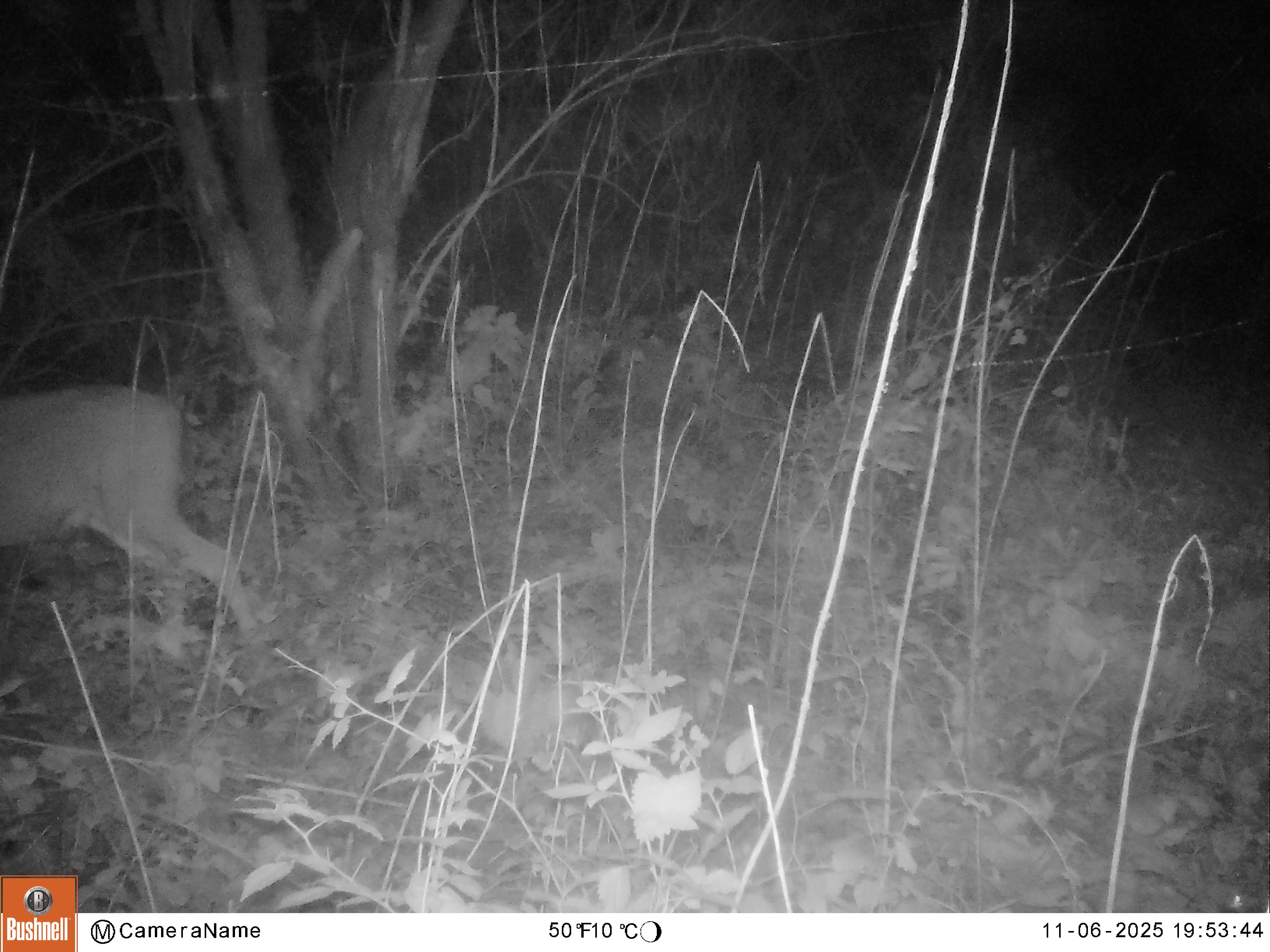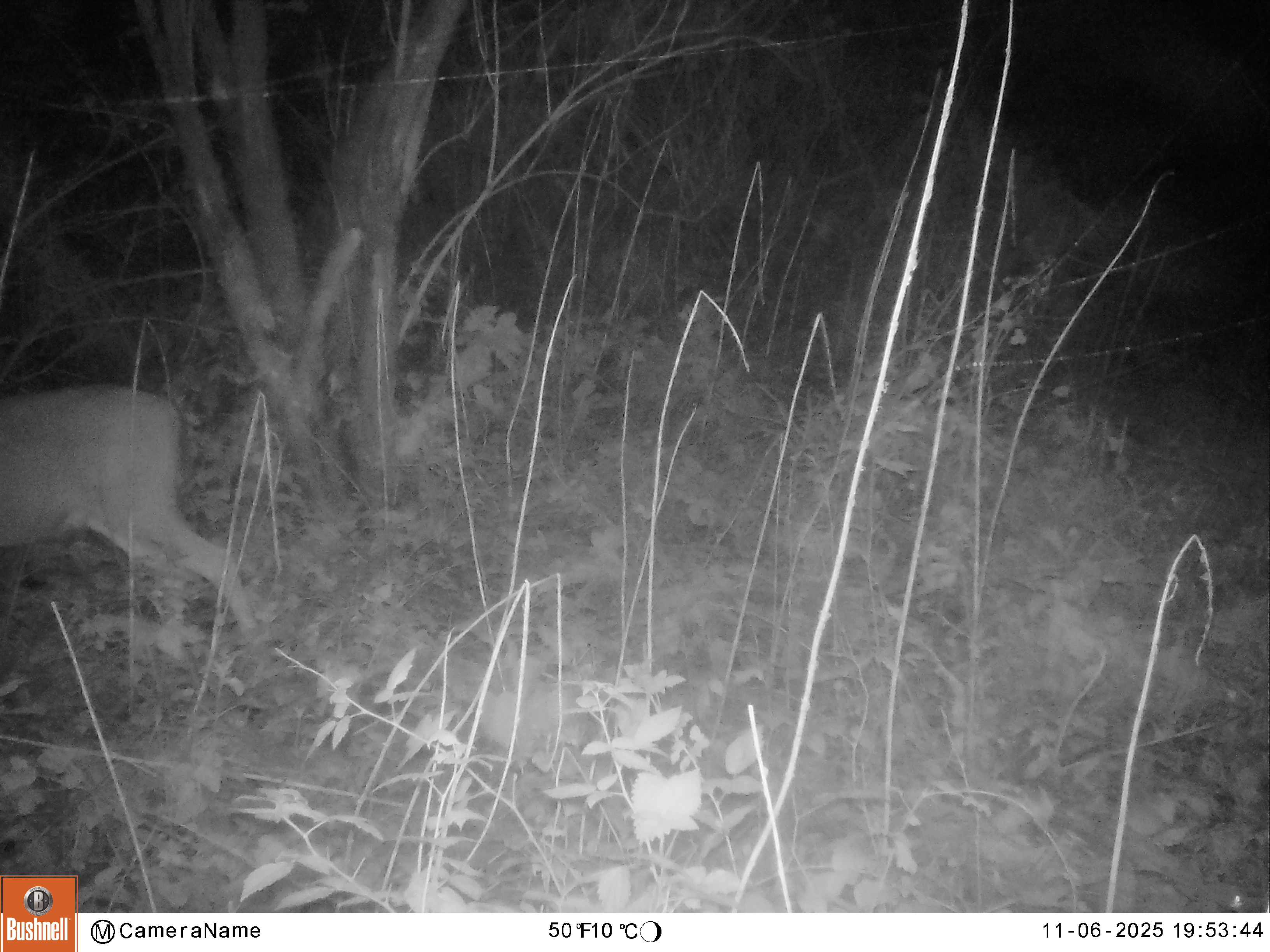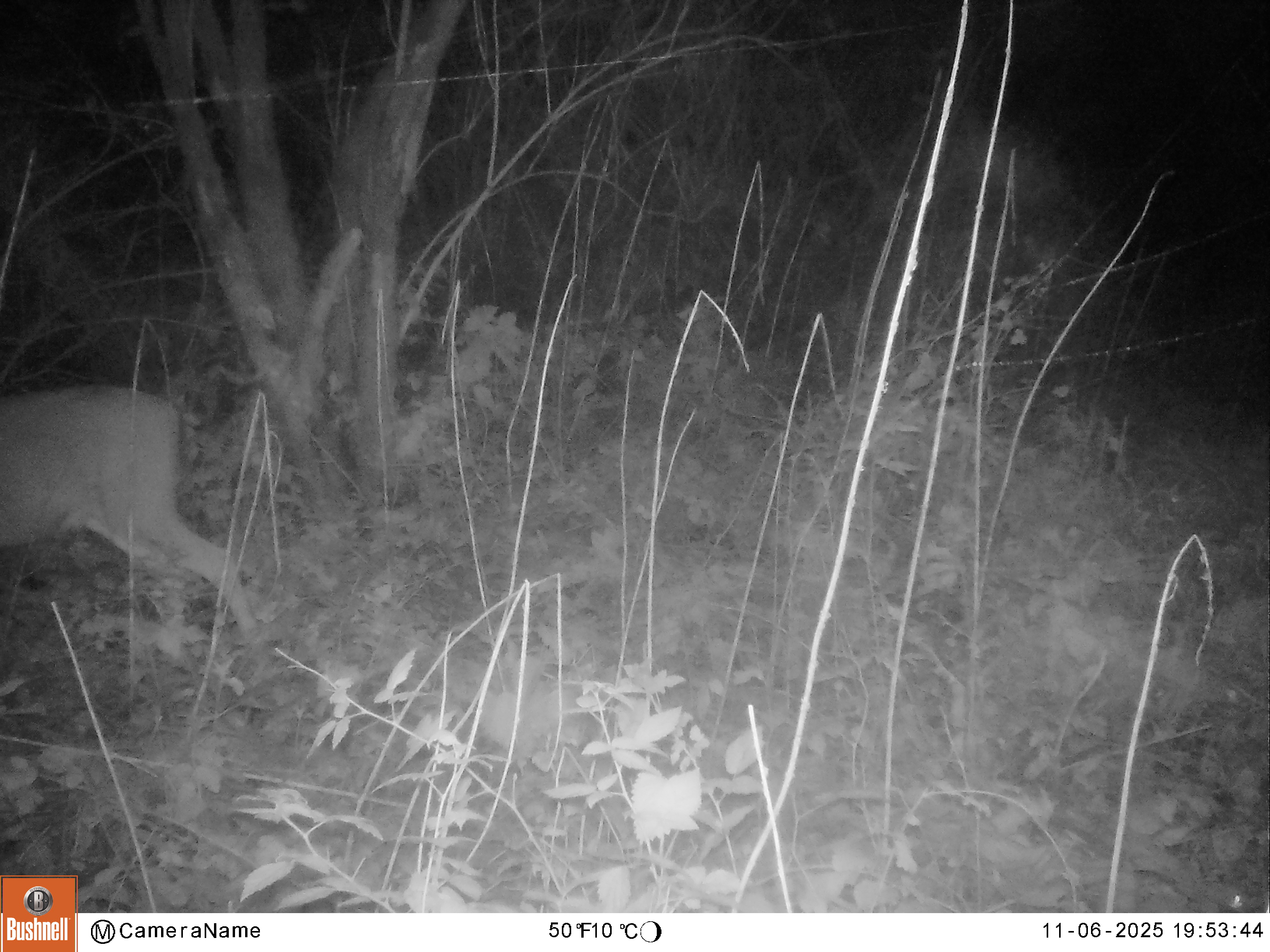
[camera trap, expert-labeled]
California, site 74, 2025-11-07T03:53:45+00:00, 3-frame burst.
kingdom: Animalia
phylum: Chordata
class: Mammalia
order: Artiodactyla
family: Cervidae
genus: Odocoileus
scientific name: Odocoileus hemionus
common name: mule deer